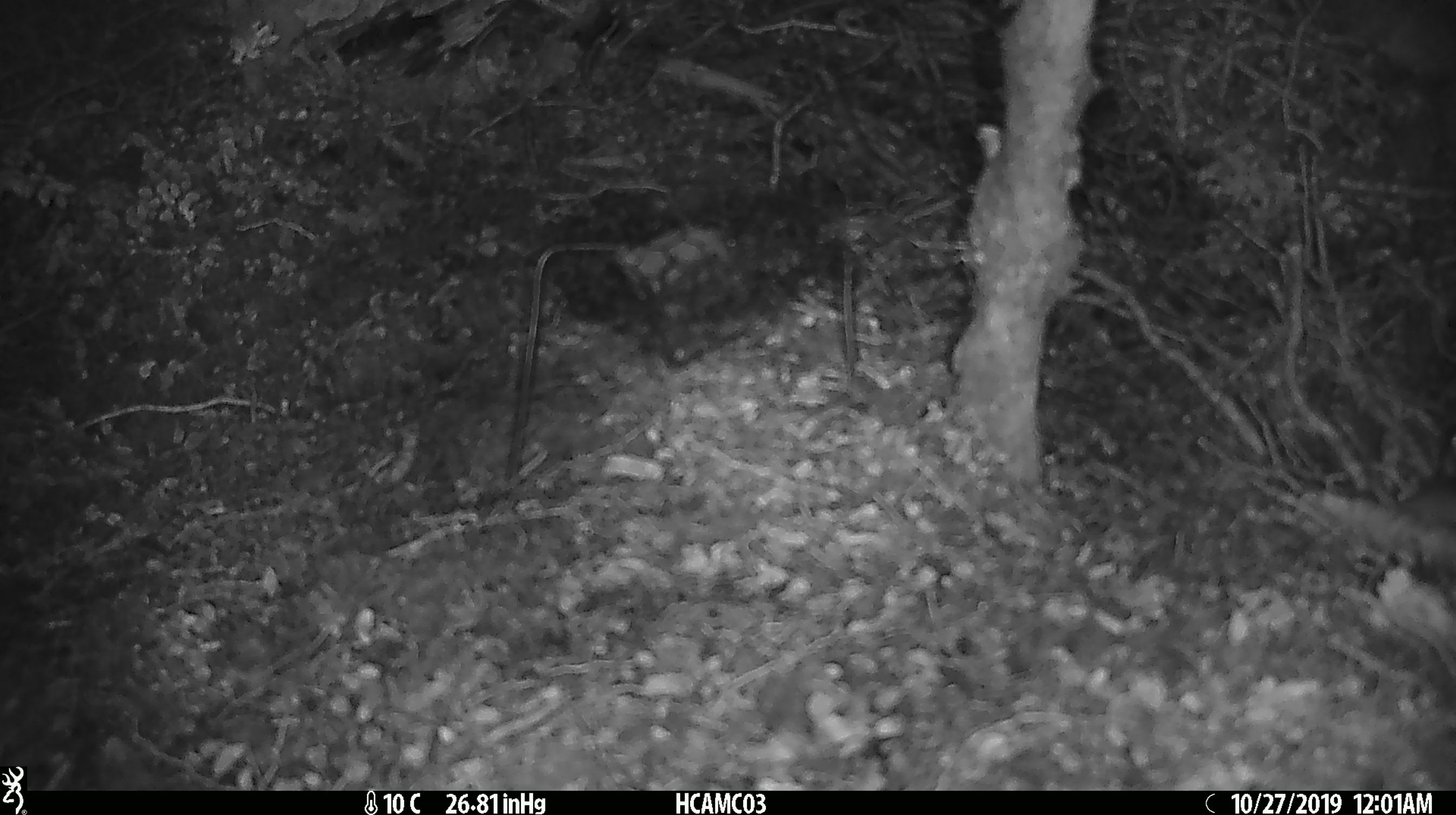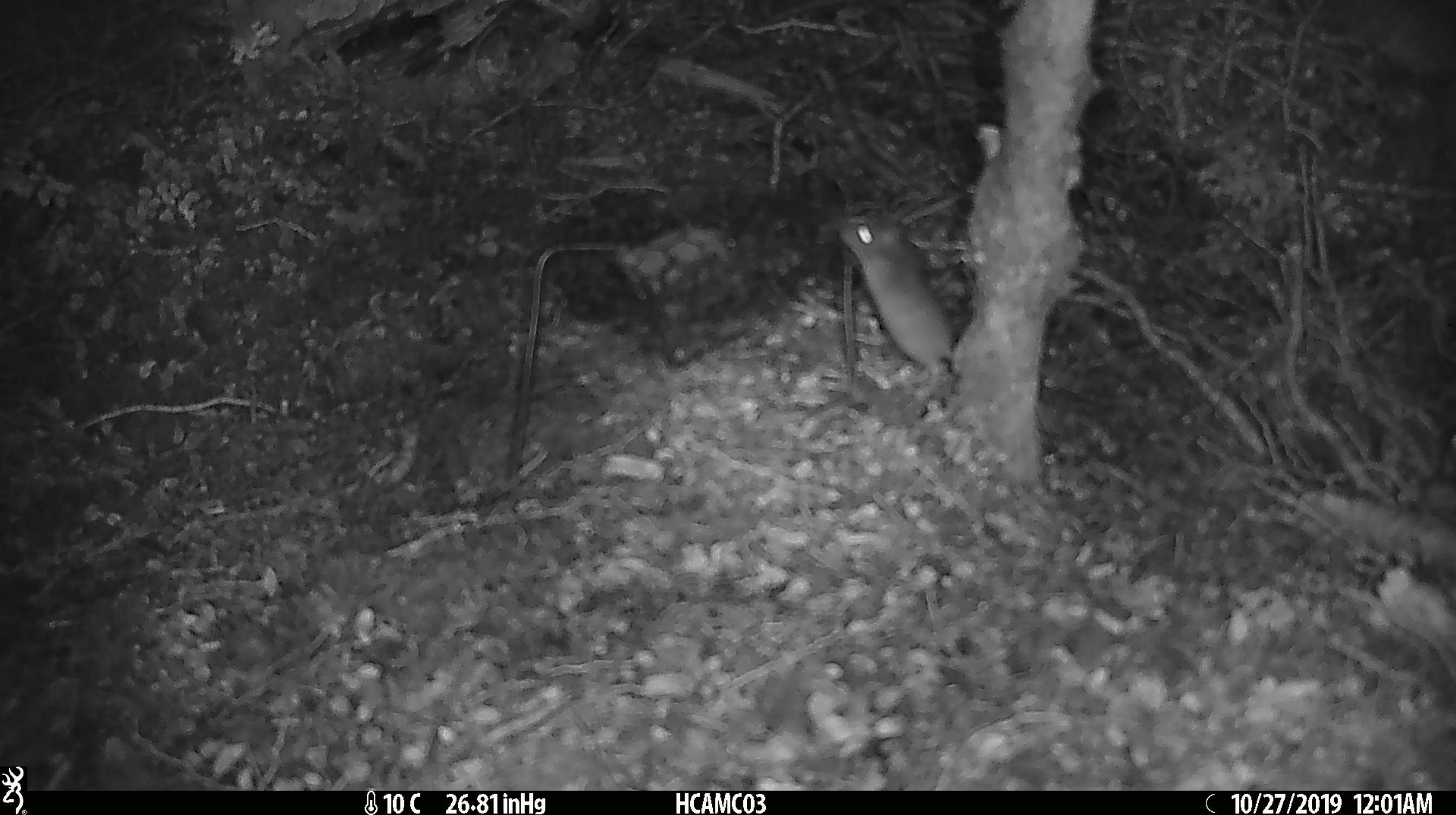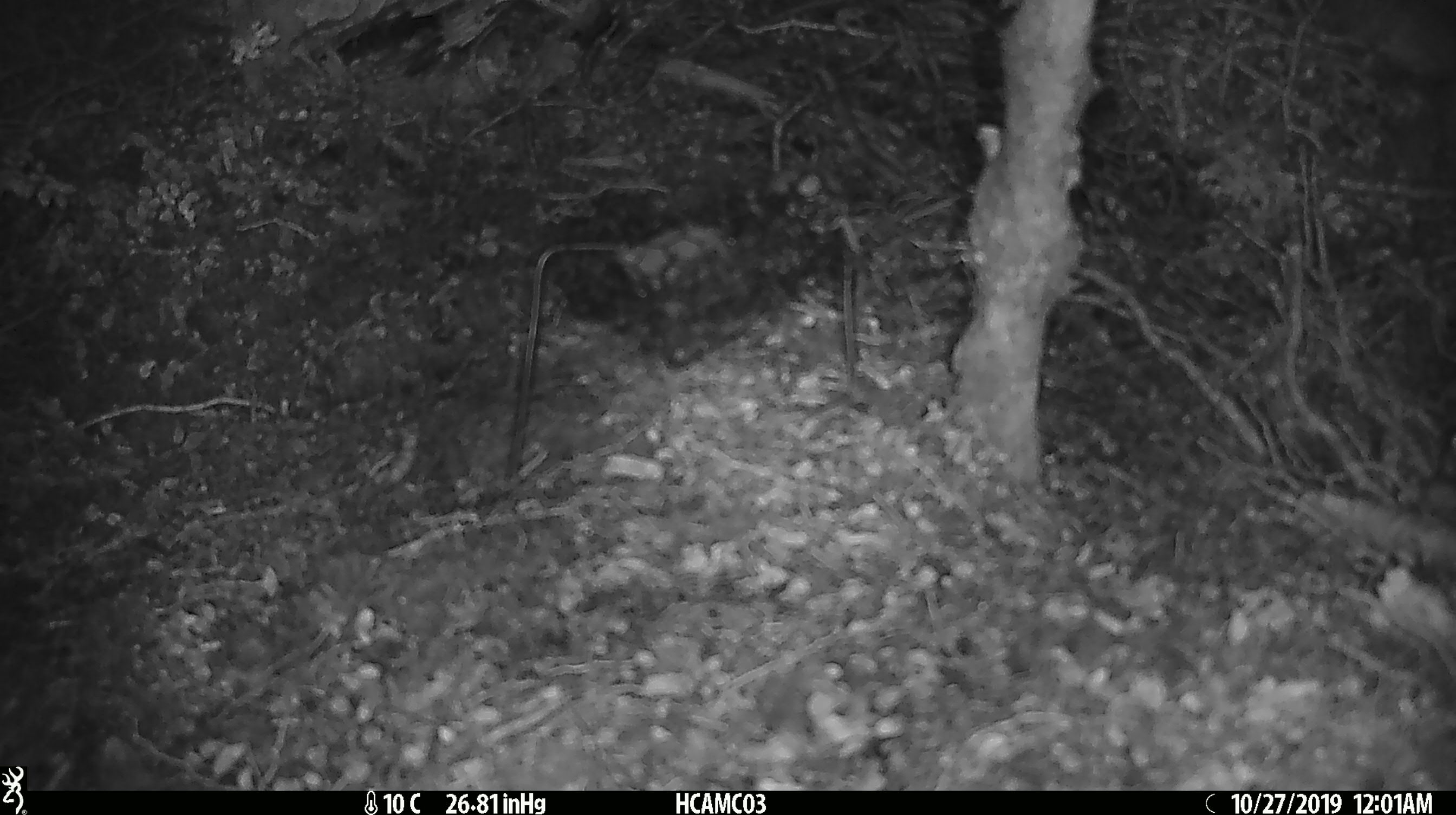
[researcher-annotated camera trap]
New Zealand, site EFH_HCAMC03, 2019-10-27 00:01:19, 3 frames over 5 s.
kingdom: Animalia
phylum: Chordata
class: Mammalia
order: Rodentia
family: Muridae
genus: Mus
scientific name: Mus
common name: mouse